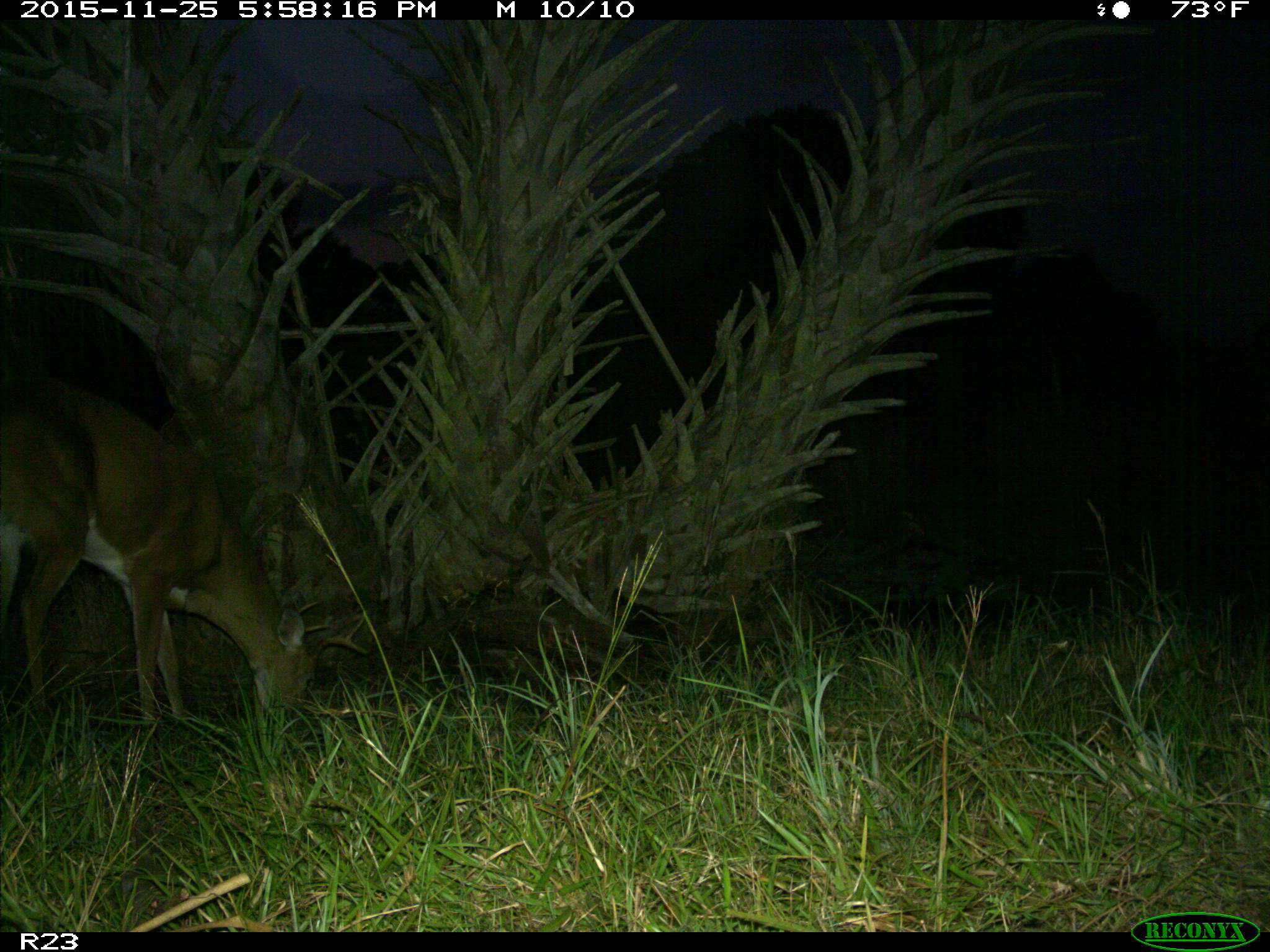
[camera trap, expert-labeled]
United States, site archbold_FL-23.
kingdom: Animalia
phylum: Chordata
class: Mammalia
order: Artiodactyla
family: Cervidae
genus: Odocoileus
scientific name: Odocoileus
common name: deer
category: unidentified deer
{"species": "unidentified deer (deer) (Odocoileus)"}